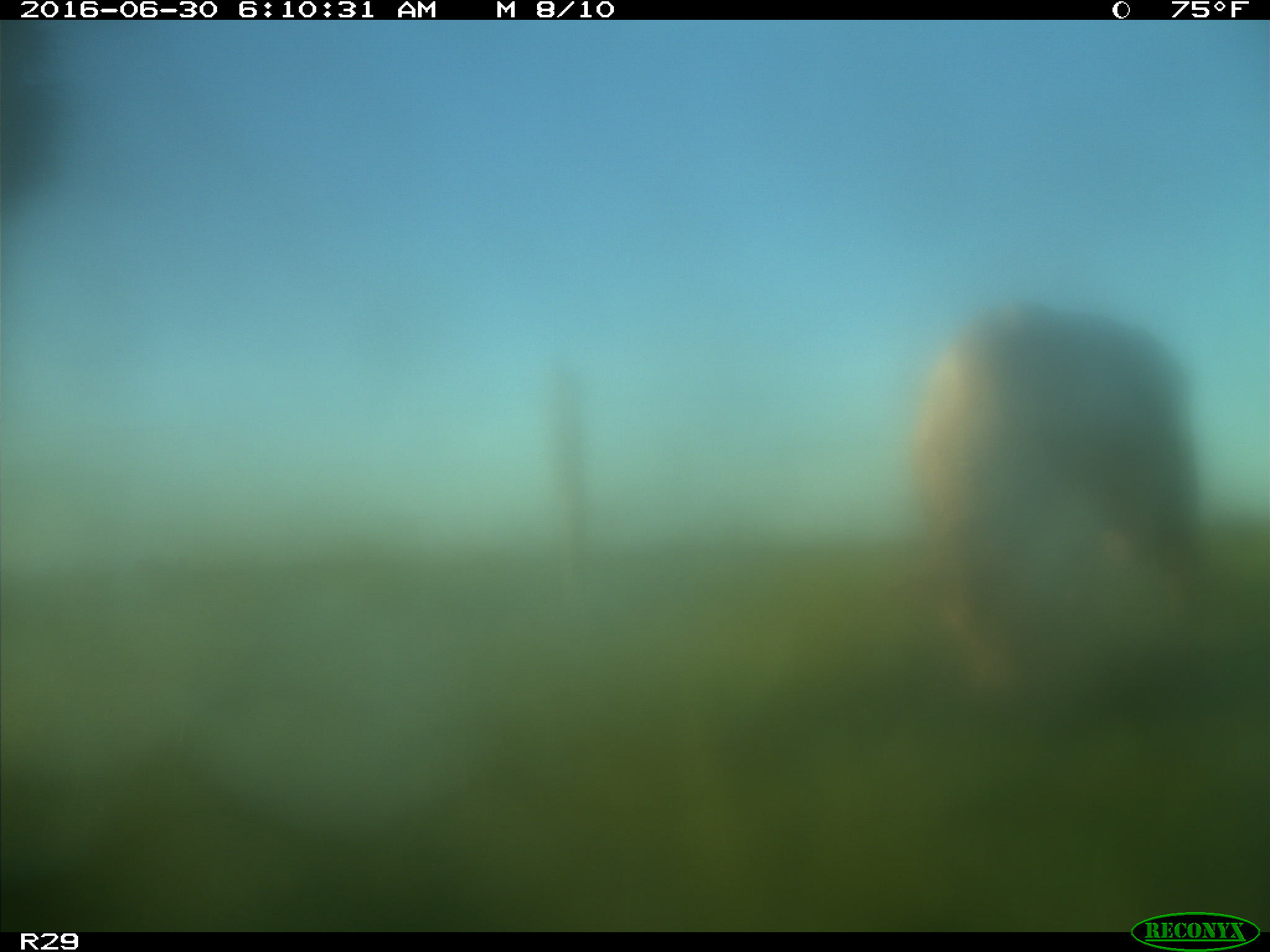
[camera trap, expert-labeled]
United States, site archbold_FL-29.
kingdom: Animalia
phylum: Chordata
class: Mammalia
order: Artiodactyla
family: Bovidae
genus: Bos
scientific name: Bos taurus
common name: domestic cow